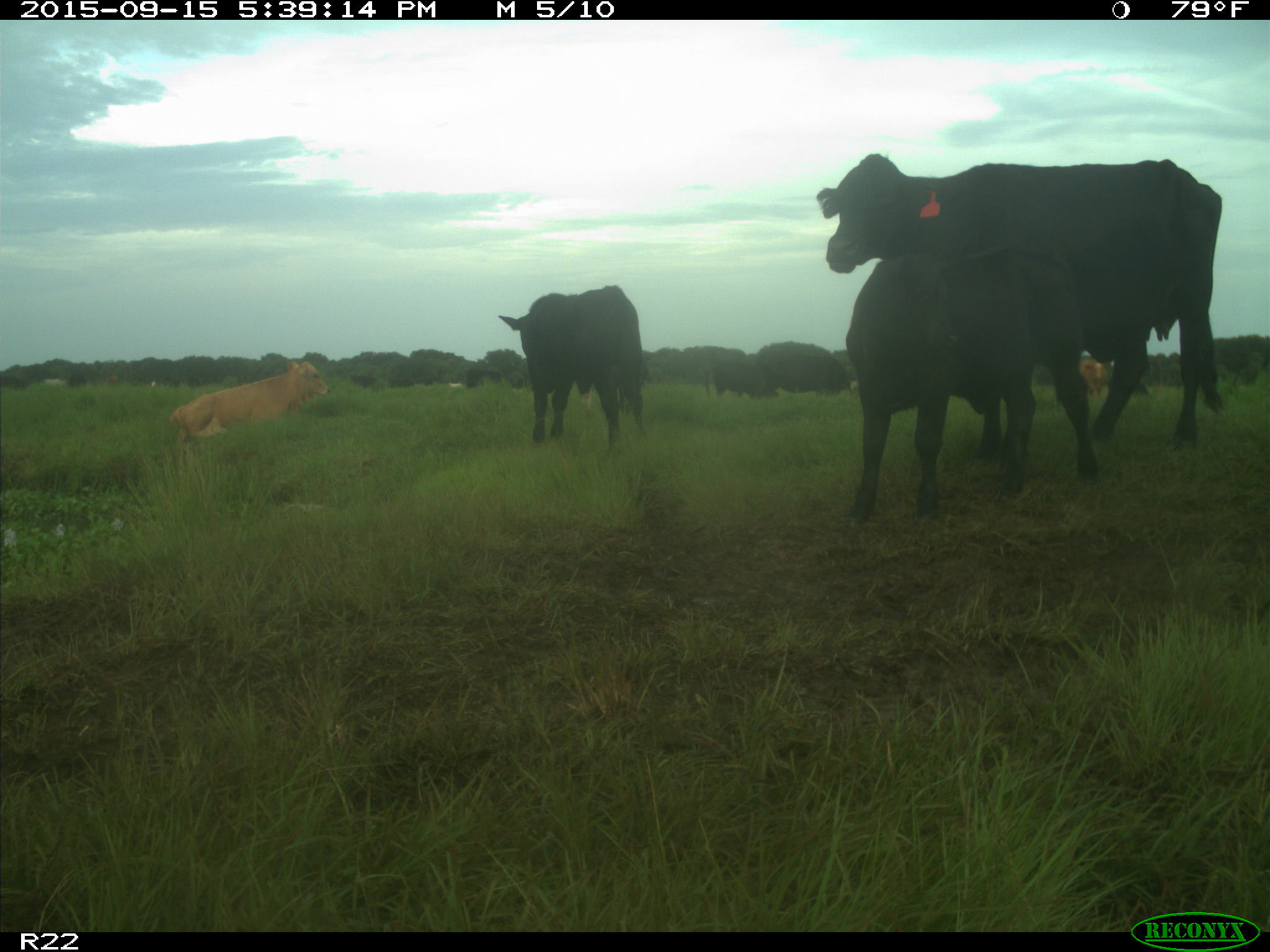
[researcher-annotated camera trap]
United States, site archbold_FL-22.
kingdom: Animalia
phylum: Chordata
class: Mammalia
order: Artiodactyla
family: Bovidae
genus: Bos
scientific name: Bos taurus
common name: domestic cow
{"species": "Bos taurus (domestic cow)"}